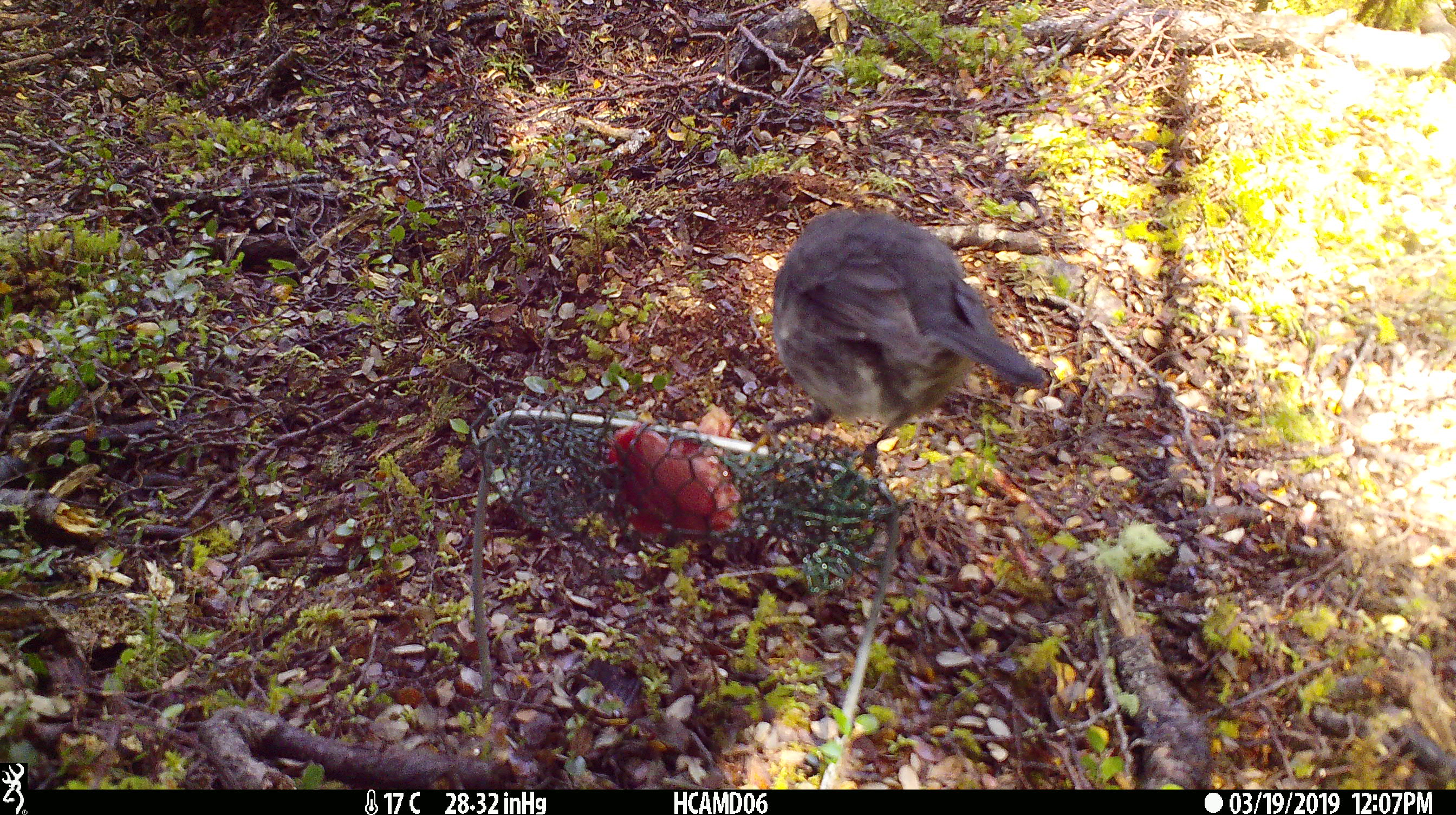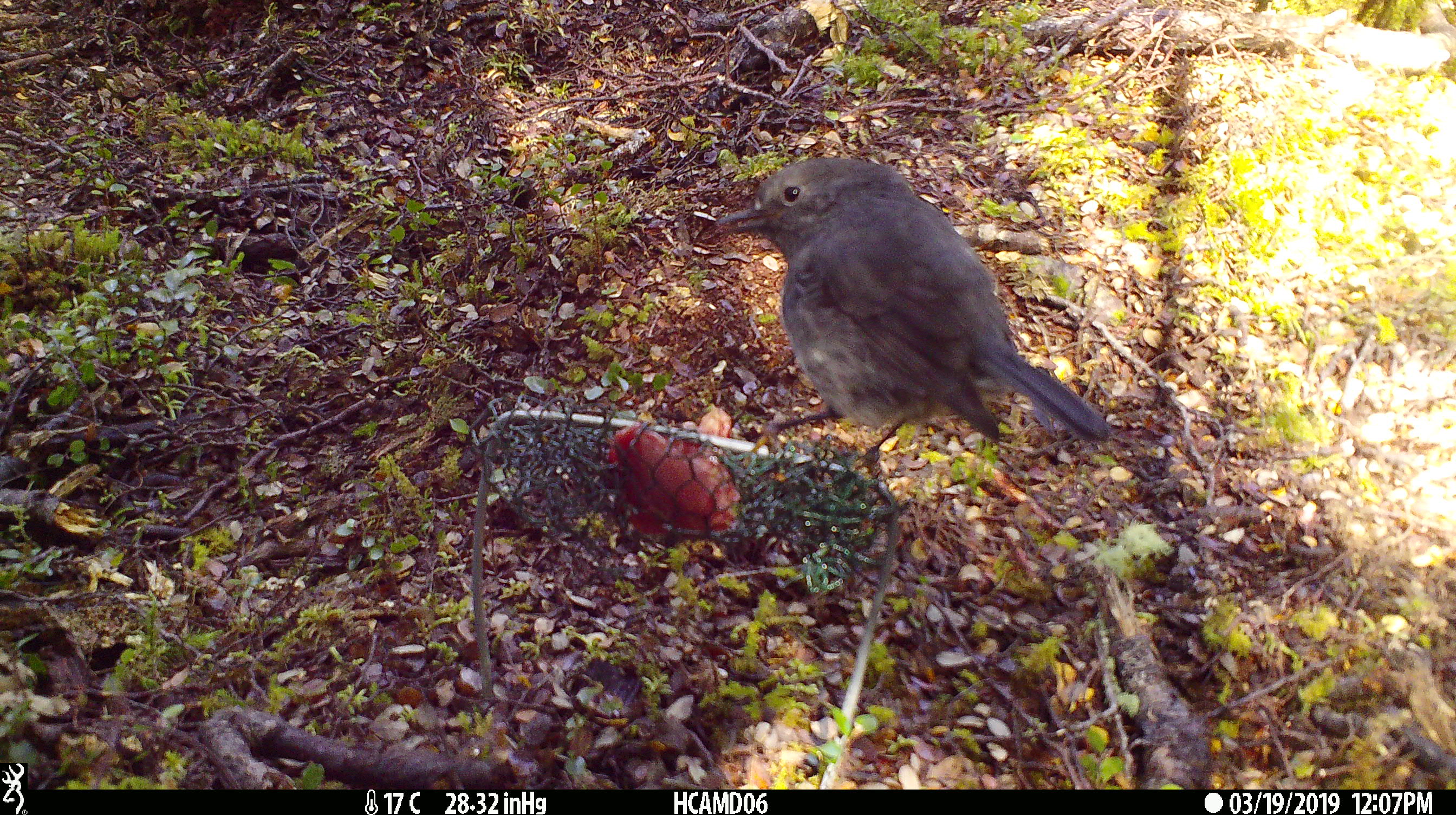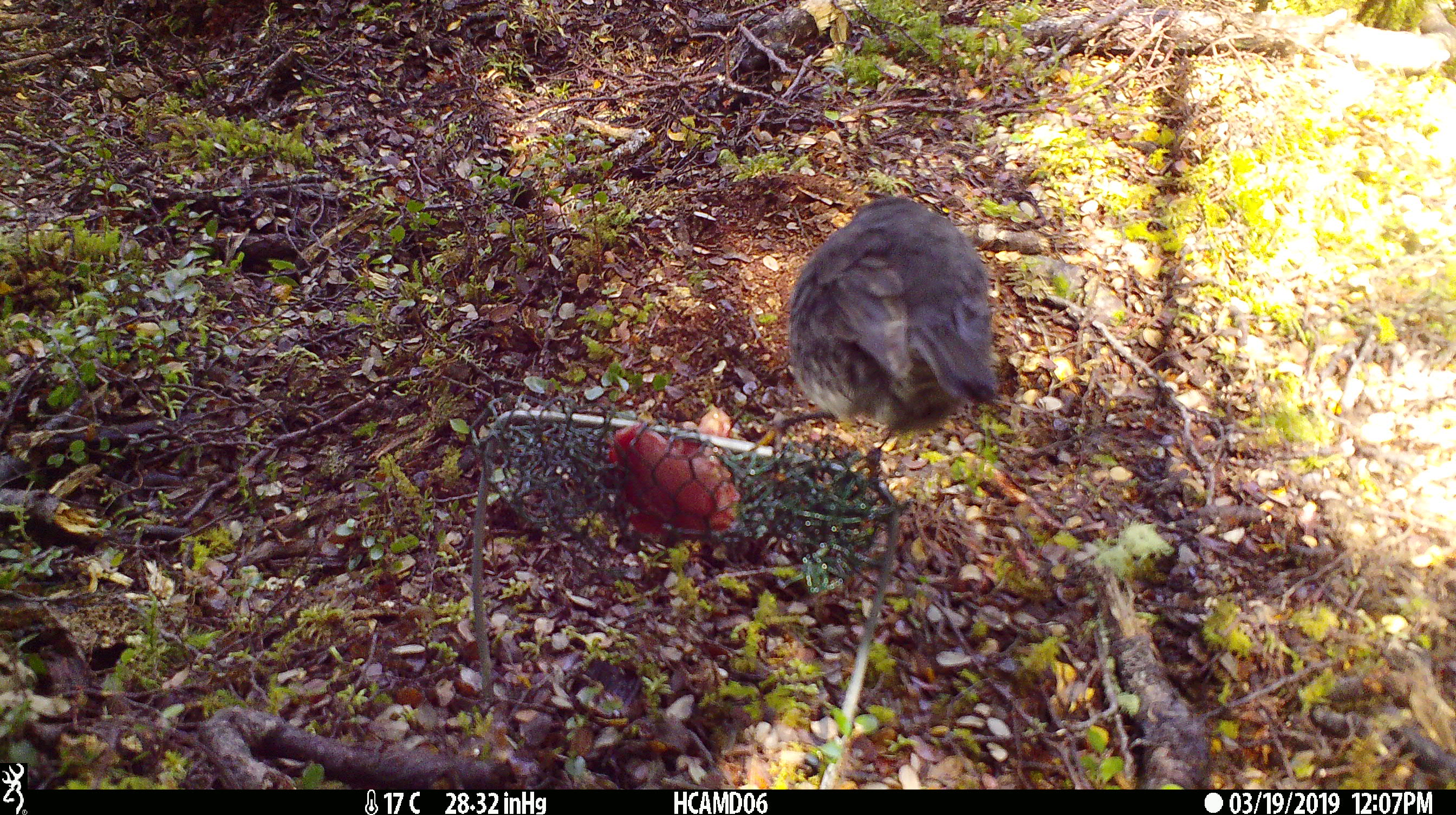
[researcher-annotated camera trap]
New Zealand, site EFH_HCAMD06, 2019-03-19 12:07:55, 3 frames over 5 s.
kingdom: Animalia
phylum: Chordata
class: Aves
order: Passeriformes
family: Petroicidae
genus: Petroica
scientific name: Petroica australis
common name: new zealand robin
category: robin